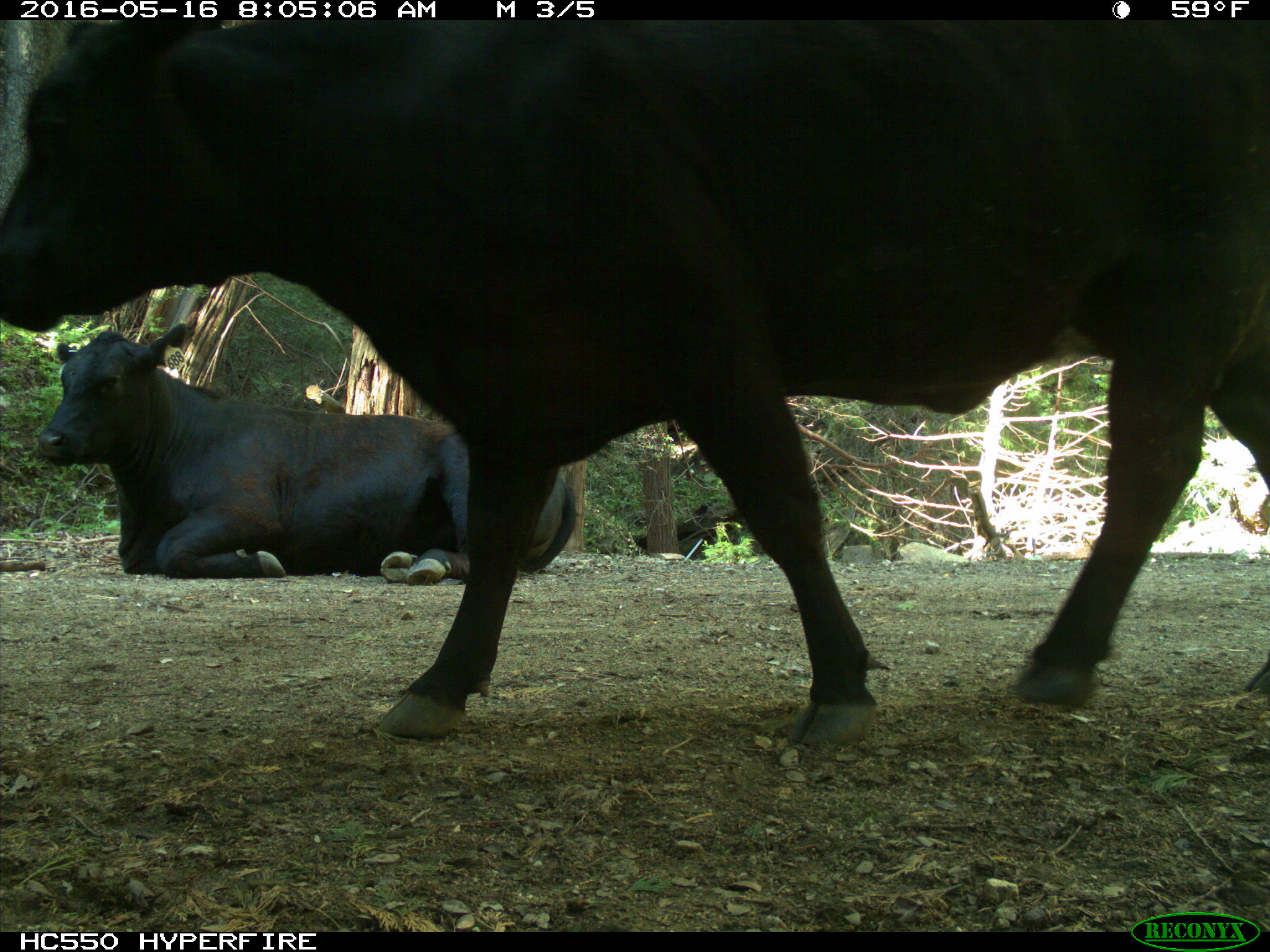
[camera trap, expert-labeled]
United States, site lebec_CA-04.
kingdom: Animalia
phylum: Chordata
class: Mammalia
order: Artiodactyla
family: Bovidae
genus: Bos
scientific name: Bos taurus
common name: domestic cow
Bos taurus (domestic cow).